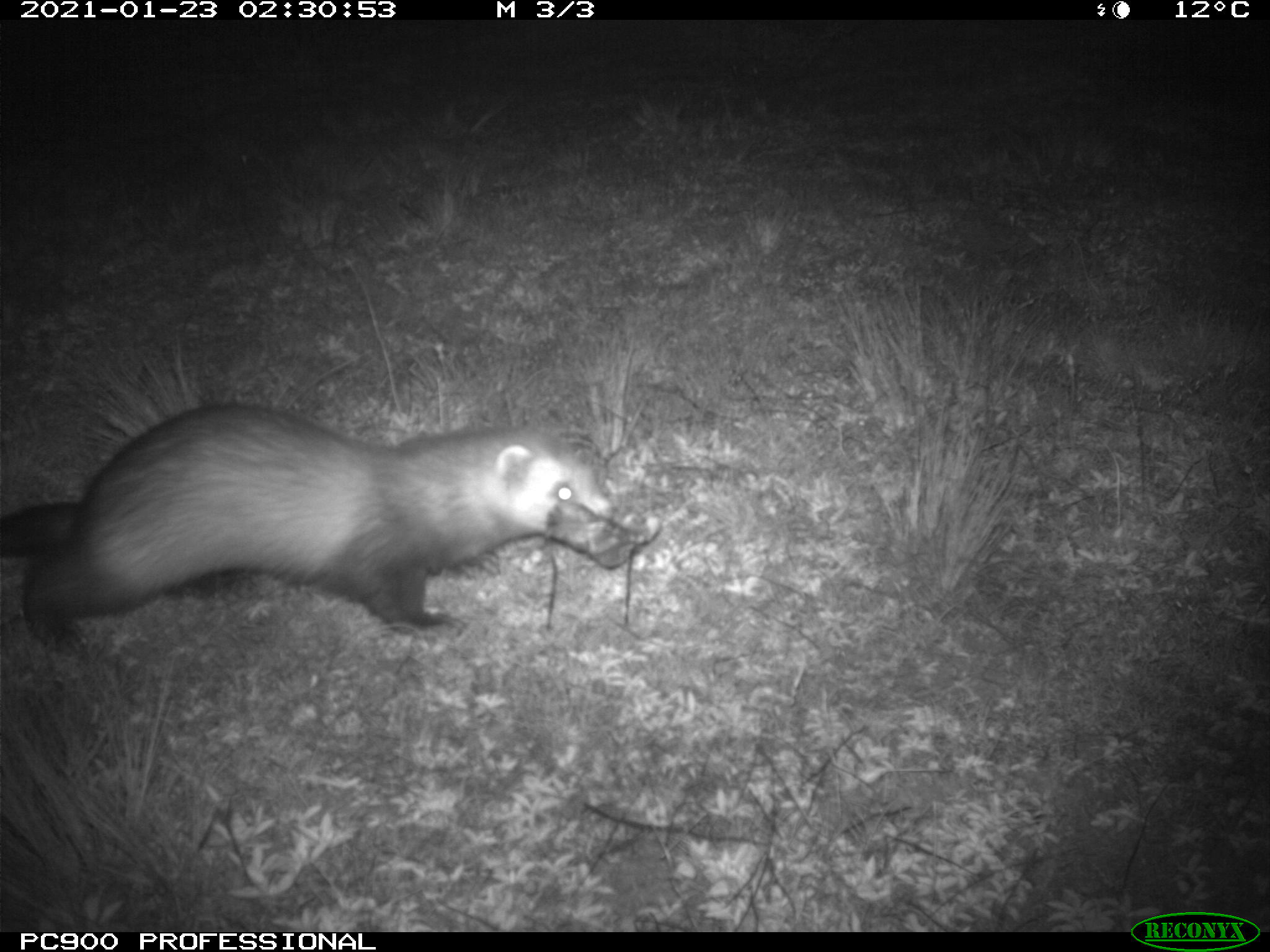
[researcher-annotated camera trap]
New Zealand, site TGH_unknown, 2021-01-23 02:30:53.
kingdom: Animalia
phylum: Chordata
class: Mammalia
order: Carnivora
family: Mustelidae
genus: Mustela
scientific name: Mustela furo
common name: ferret